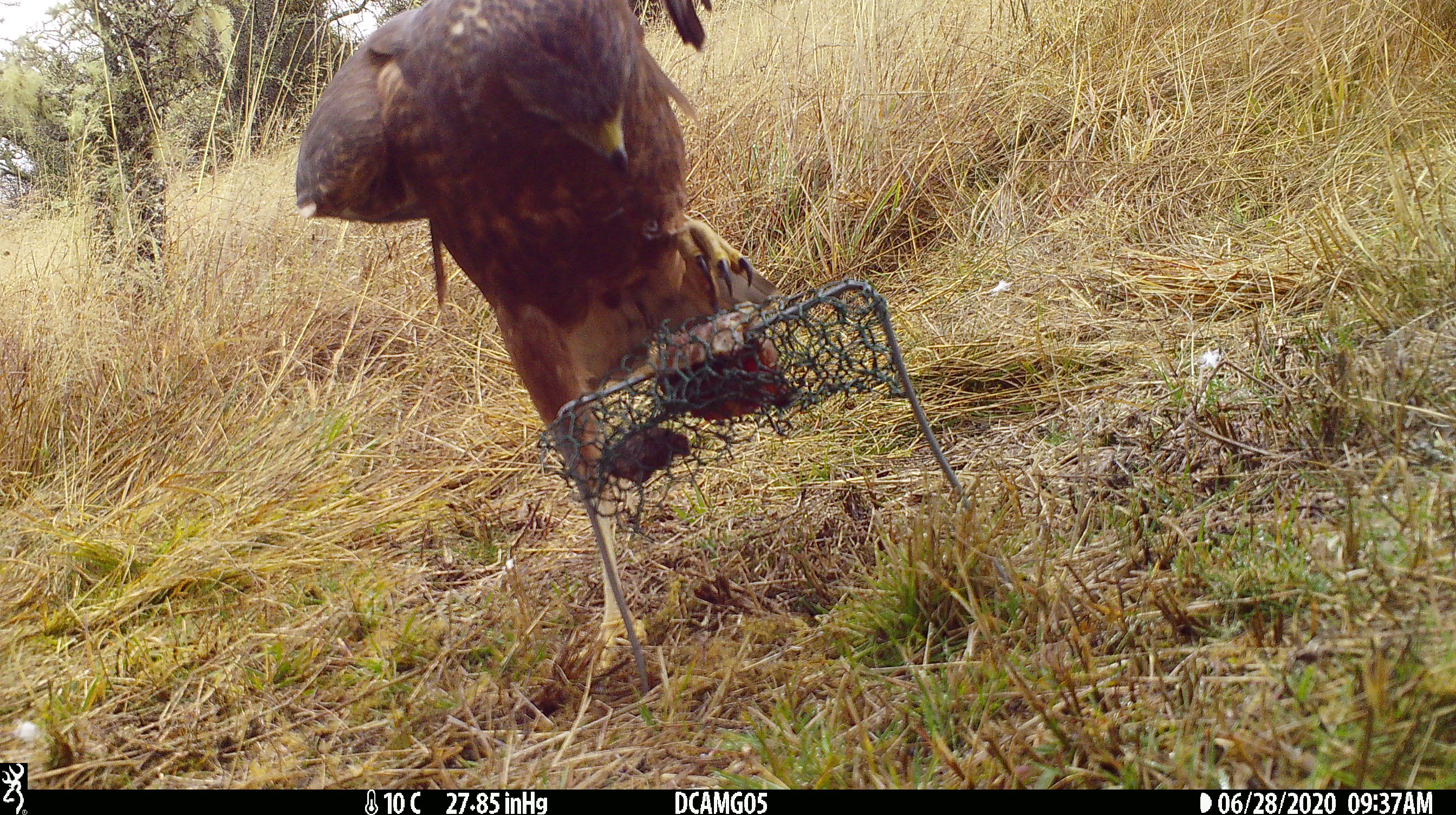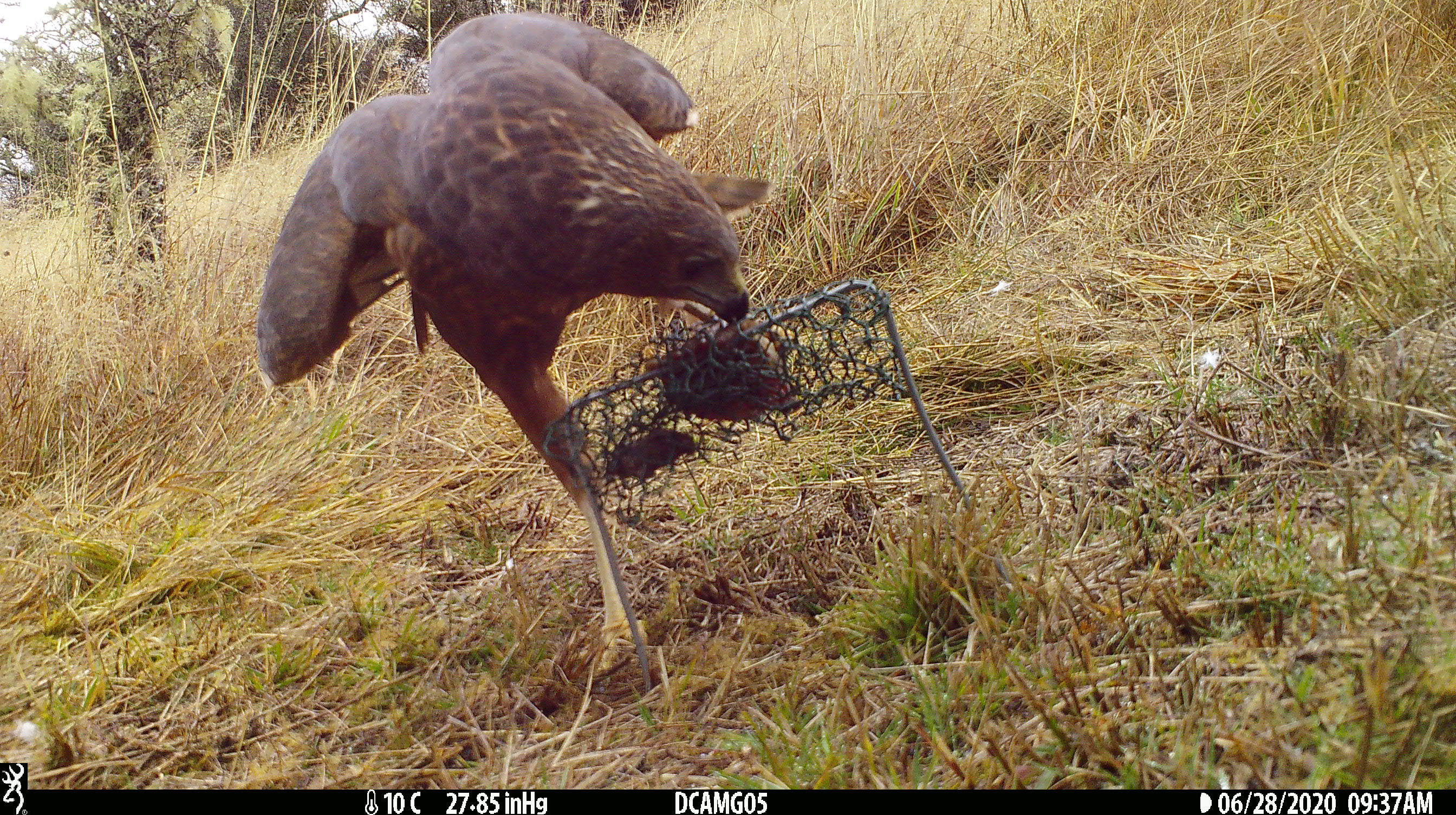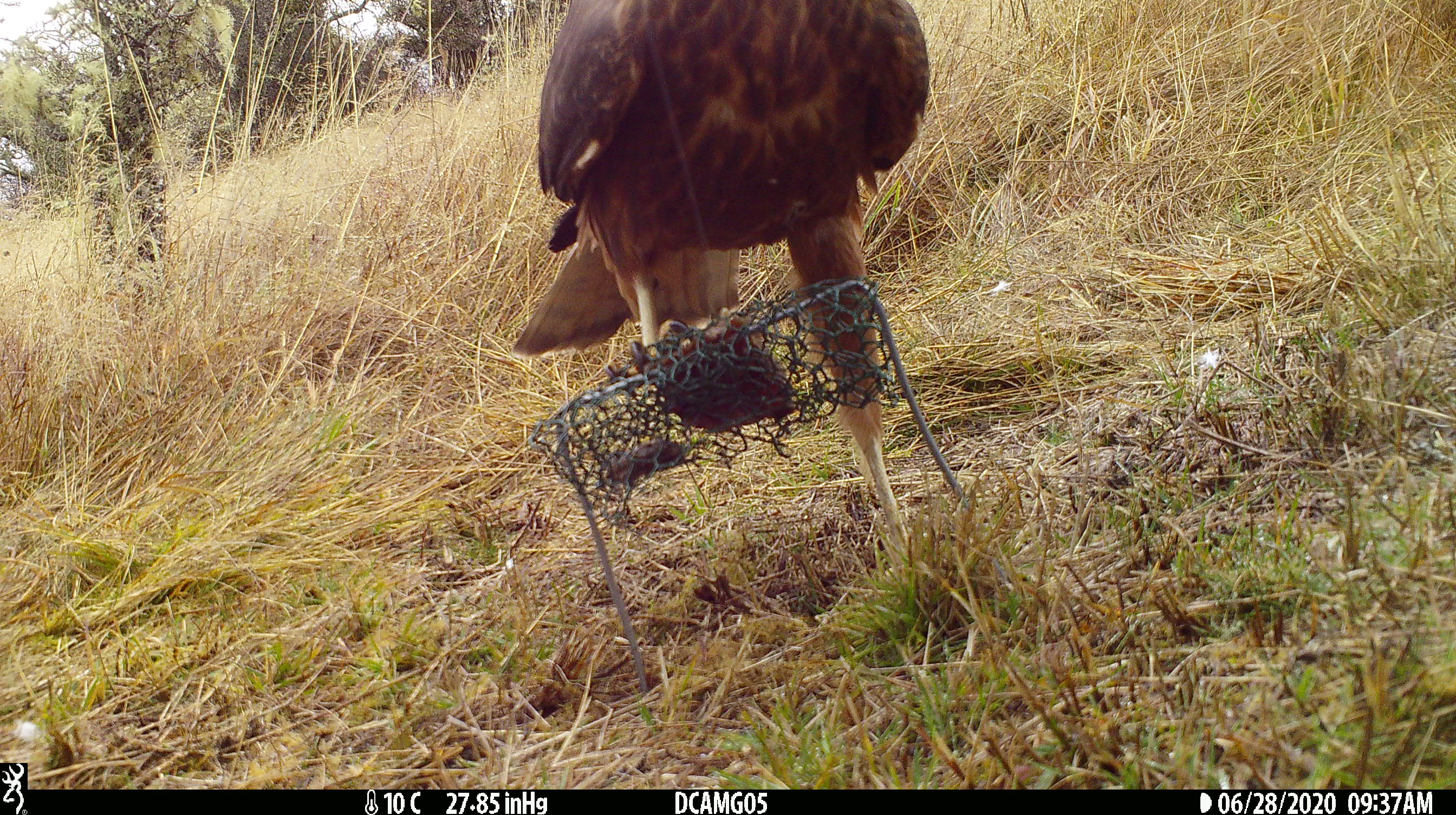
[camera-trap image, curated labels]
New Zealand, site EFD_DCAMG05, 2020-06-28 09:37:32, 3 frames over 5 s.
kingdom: Animalia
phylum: Chordata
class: Aves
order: Accipitriformes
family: Accipitridae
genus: Circus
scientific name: Circus approximans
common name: swamp harrier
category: harrier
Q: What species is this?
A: Harrier (swamp harrier) (Circus approximans).